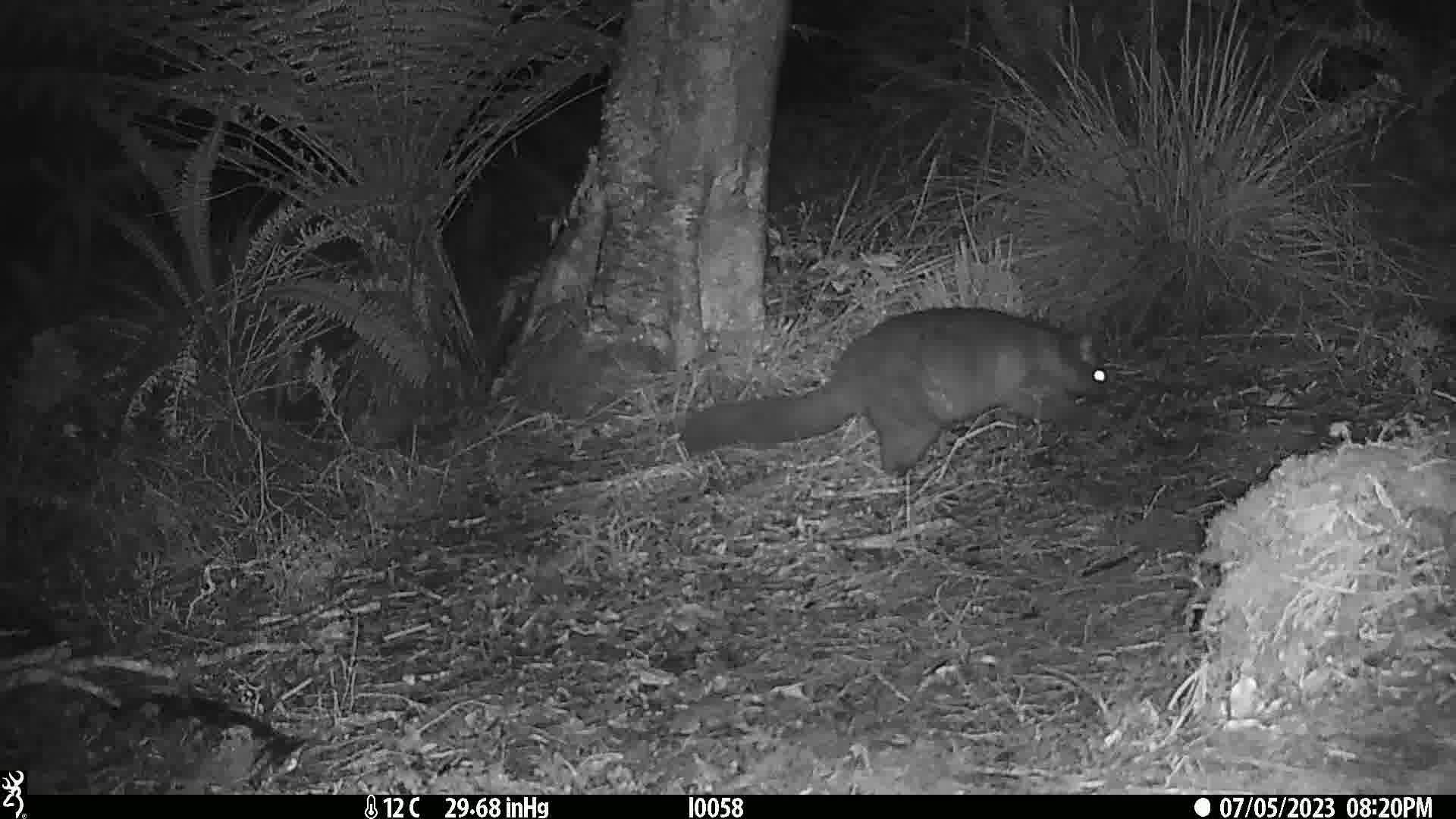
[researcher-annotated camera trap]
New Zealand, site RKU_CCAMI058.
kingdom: Animalia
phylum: Chordata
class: Mammalia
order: Diprotodontia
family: Phalangeridae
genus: Trichosurus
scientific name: Trichosurus vulpecula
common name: common brushtail possum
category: possum